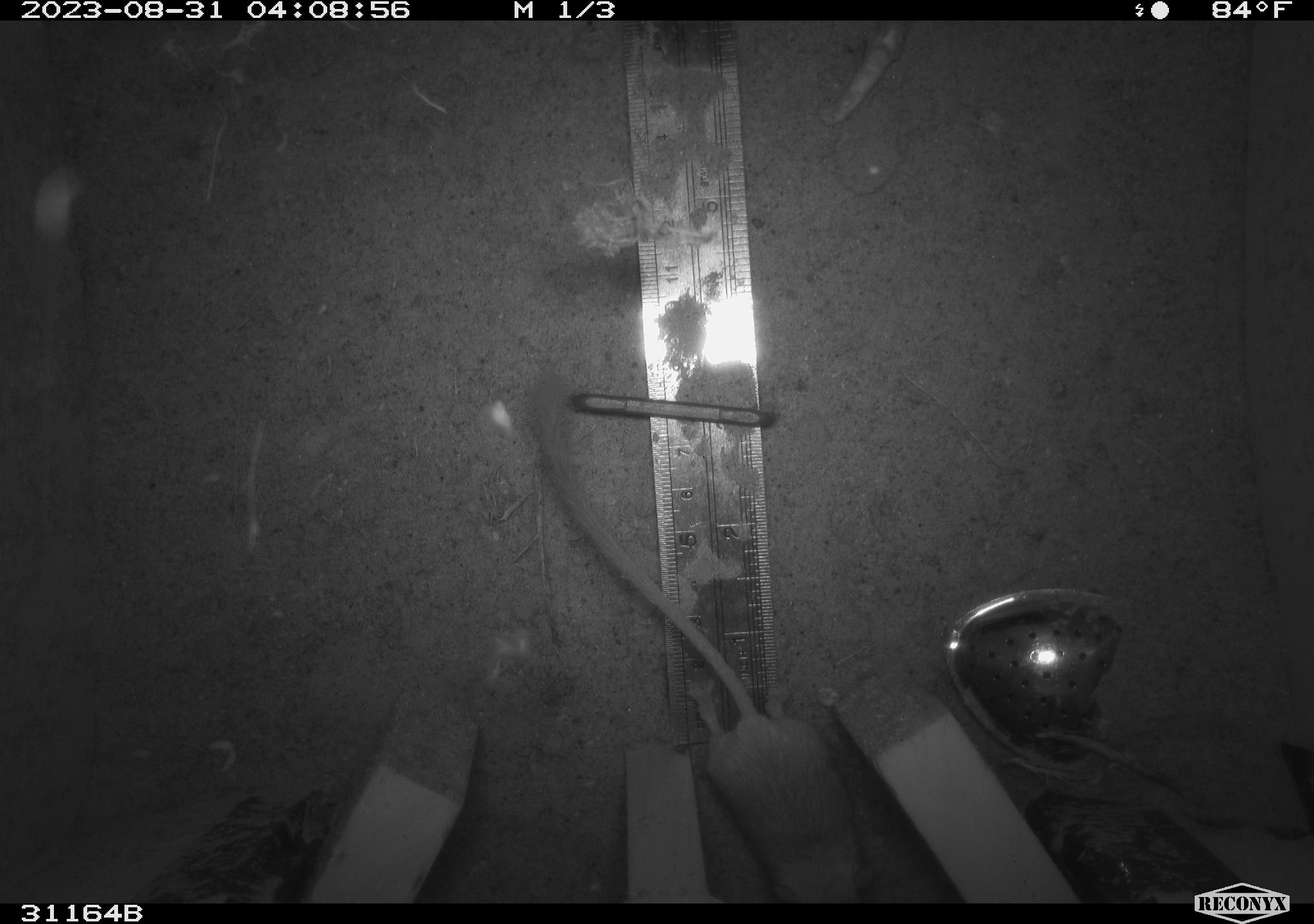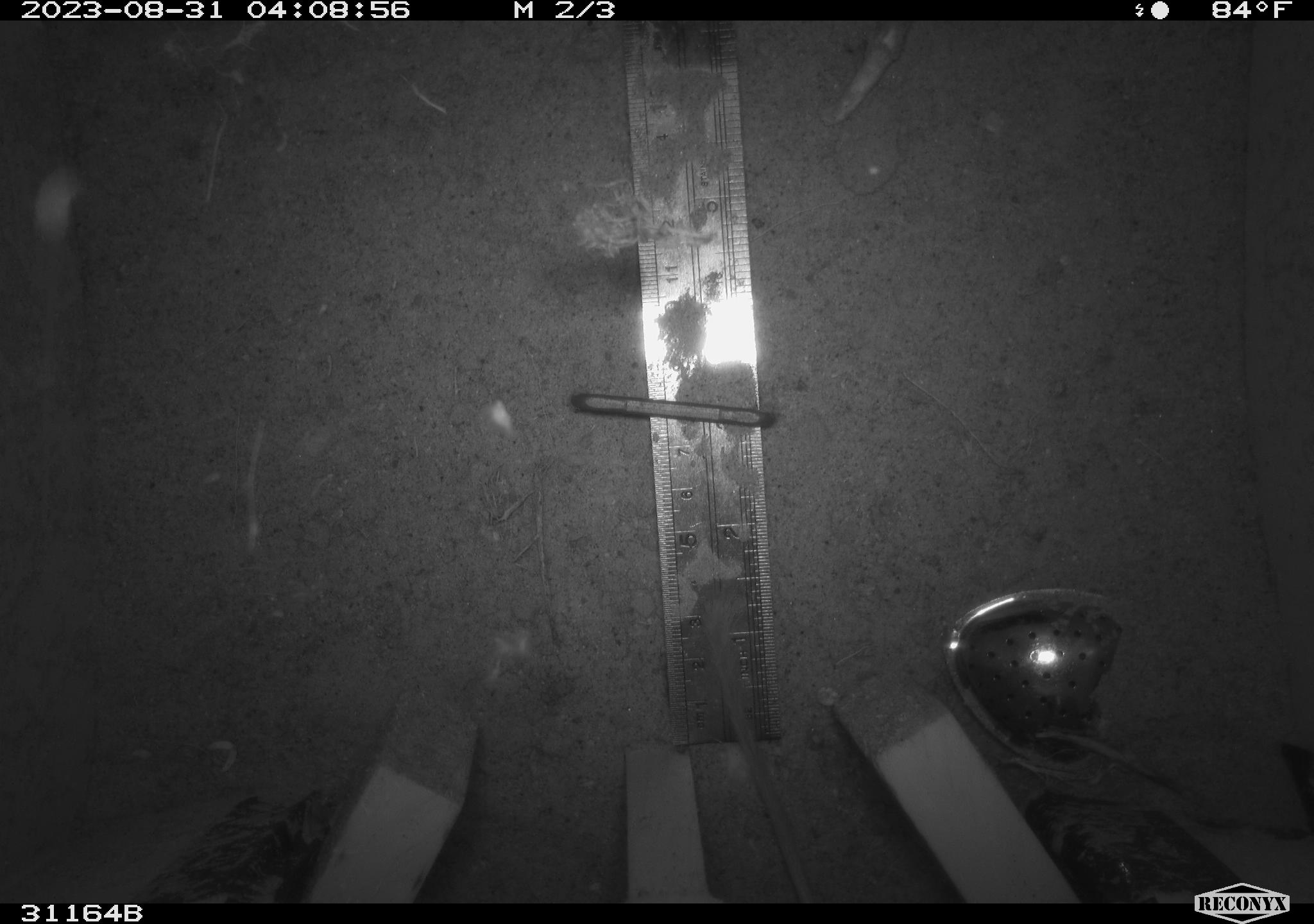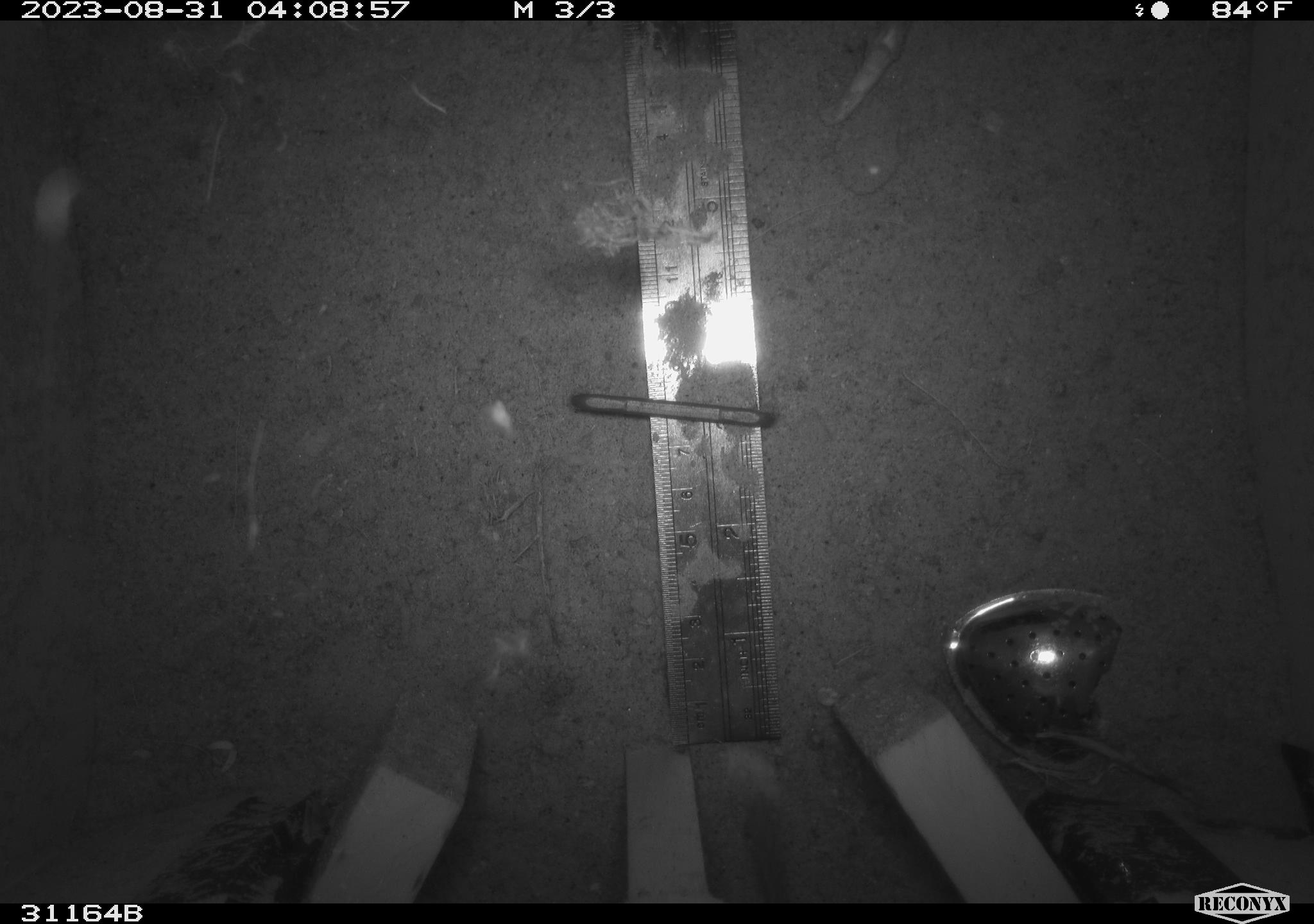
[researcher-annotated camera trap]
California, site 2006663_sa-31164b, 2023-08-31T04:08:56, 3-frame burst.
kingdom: Animalia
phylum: Chordata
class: Mammalia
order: Rodentia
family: Heteromyidae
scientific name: Heteromyidae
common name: kangaroo rats and pocket mice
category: heteromyidae family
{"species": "heteromyidae family (kangaroo rats and pocket mice) (Heteromyidae)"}